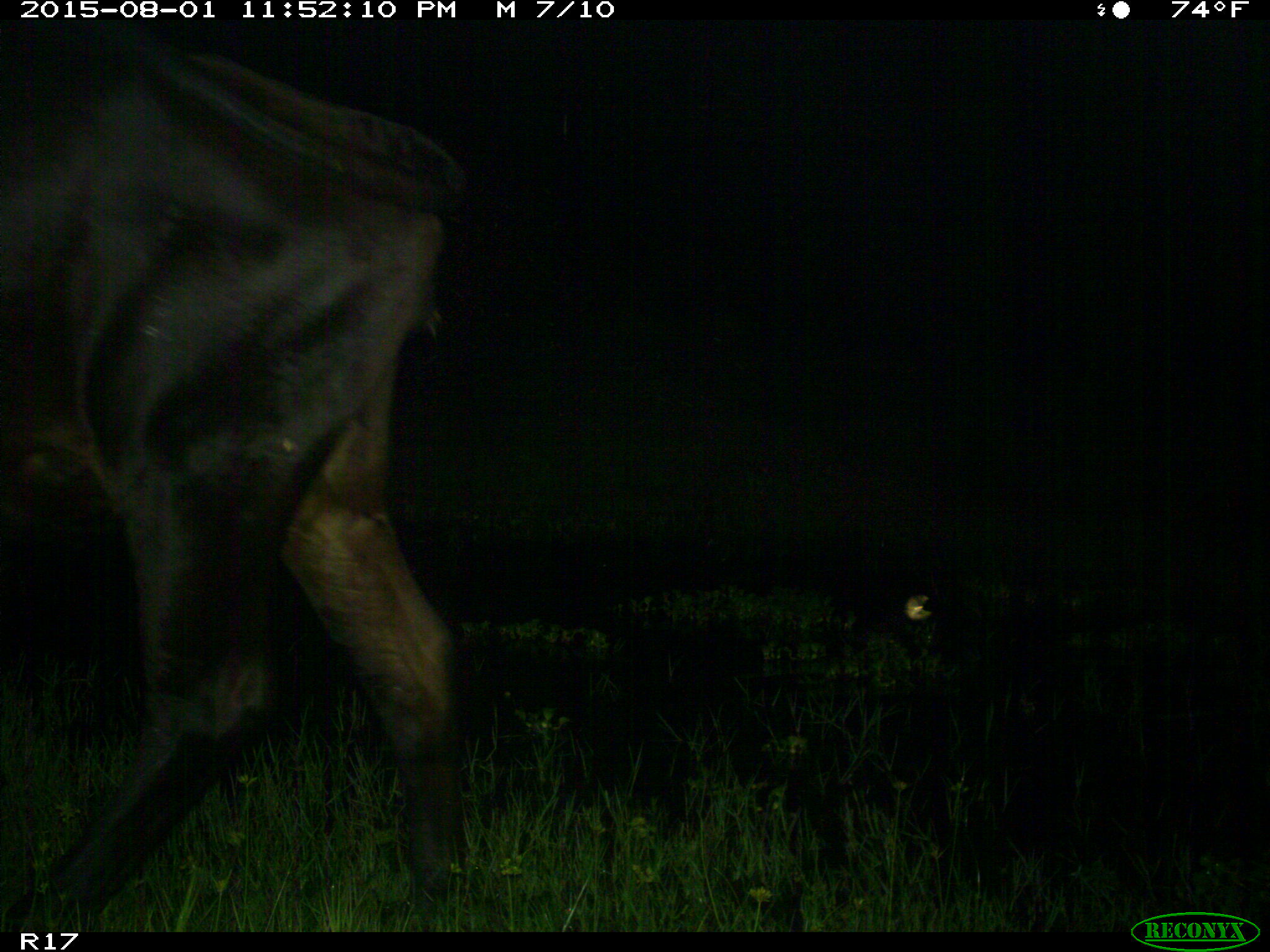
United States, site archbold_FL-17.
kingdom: Animalia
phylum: Chordata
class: Mammalia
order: Artiodactyla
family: Bovidae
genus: Bos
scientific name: Bos taurus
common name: domestic cow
Bos taurus (domestic cow).